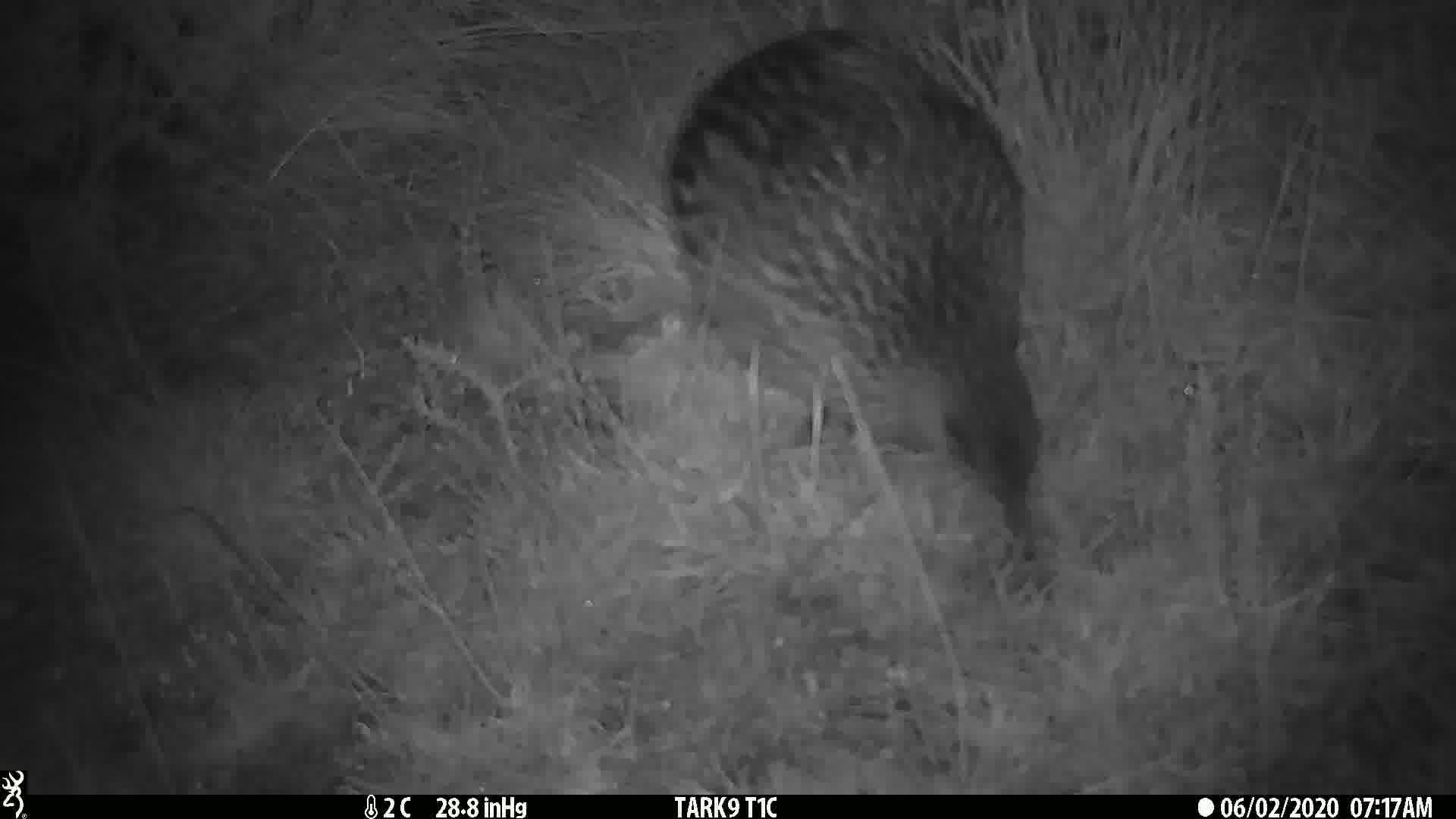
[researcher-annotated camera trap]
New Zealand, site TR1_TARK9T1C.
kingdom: Animalia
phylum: Chordata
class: Aves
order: Gruiformes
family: Rallidae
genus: Gallirallus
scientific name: Gallirallus australis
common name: weka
Weka (Gallirallus australis).